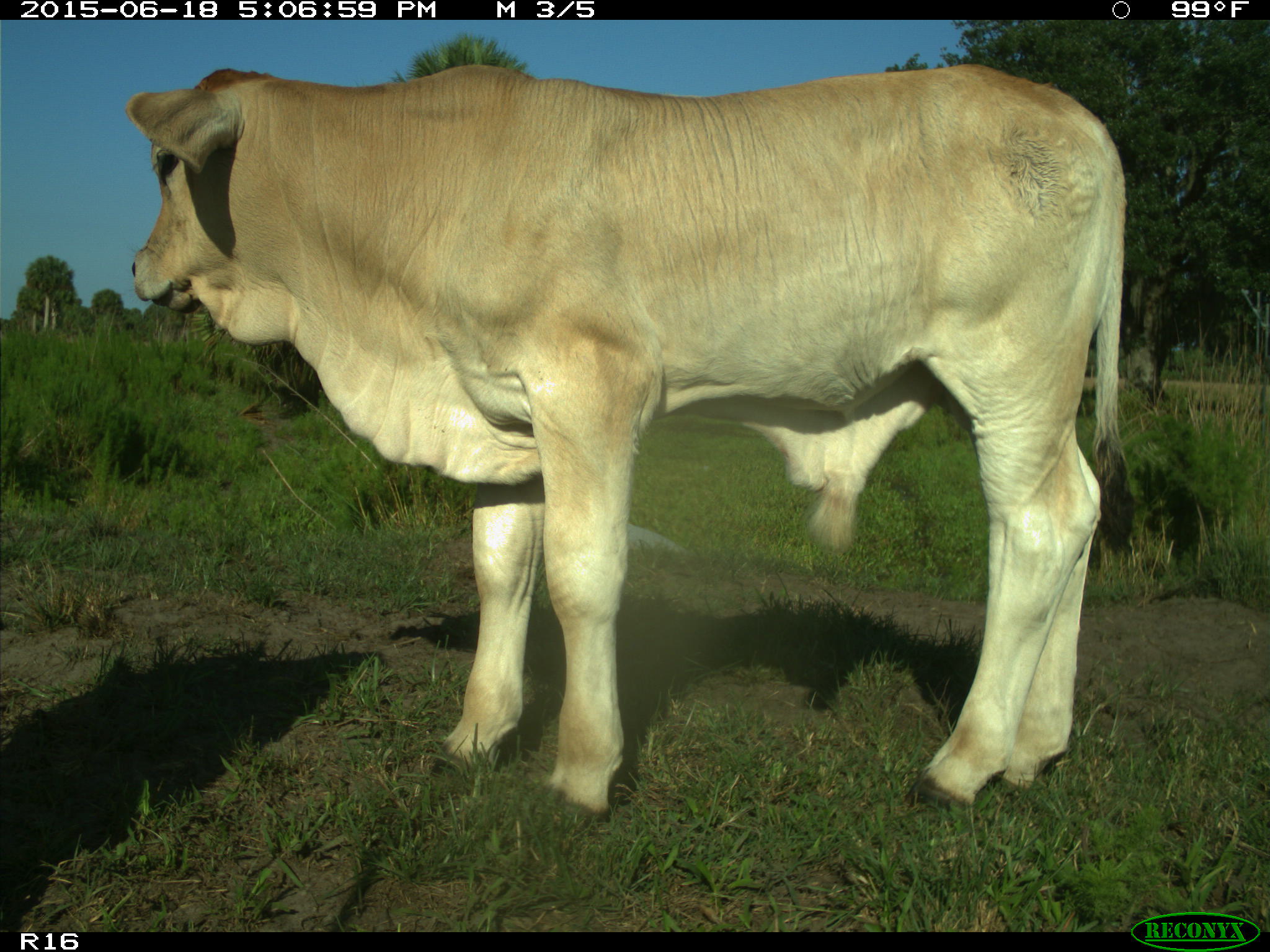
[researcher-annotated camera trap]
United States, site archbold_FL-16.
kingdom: Animalia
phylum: Chordata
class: Mammalia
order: Artiodactyla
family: Bovidae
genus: Bos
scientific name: Bos taurus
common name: domestic cow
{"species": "Bos taurus (domestic cow)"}